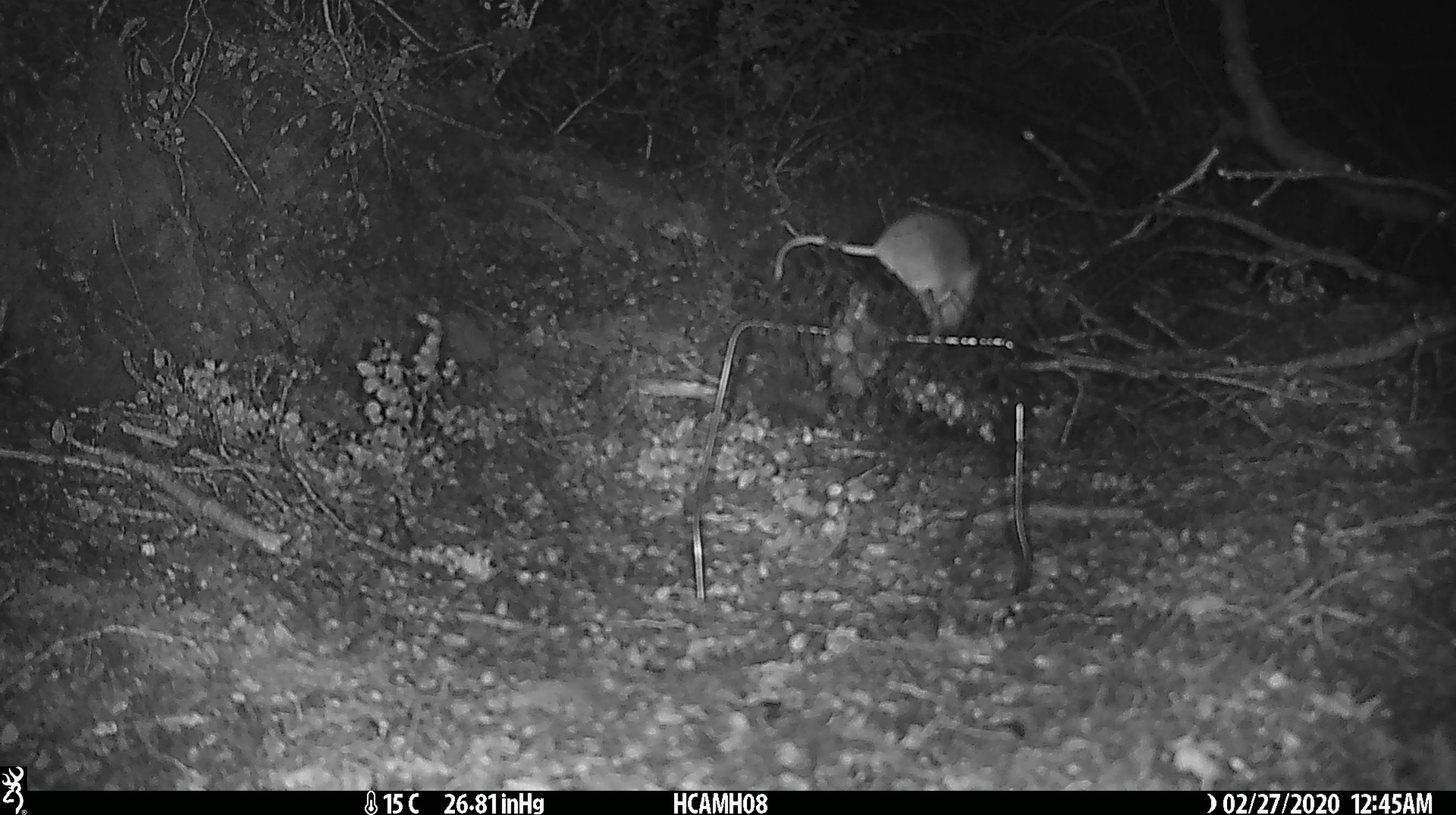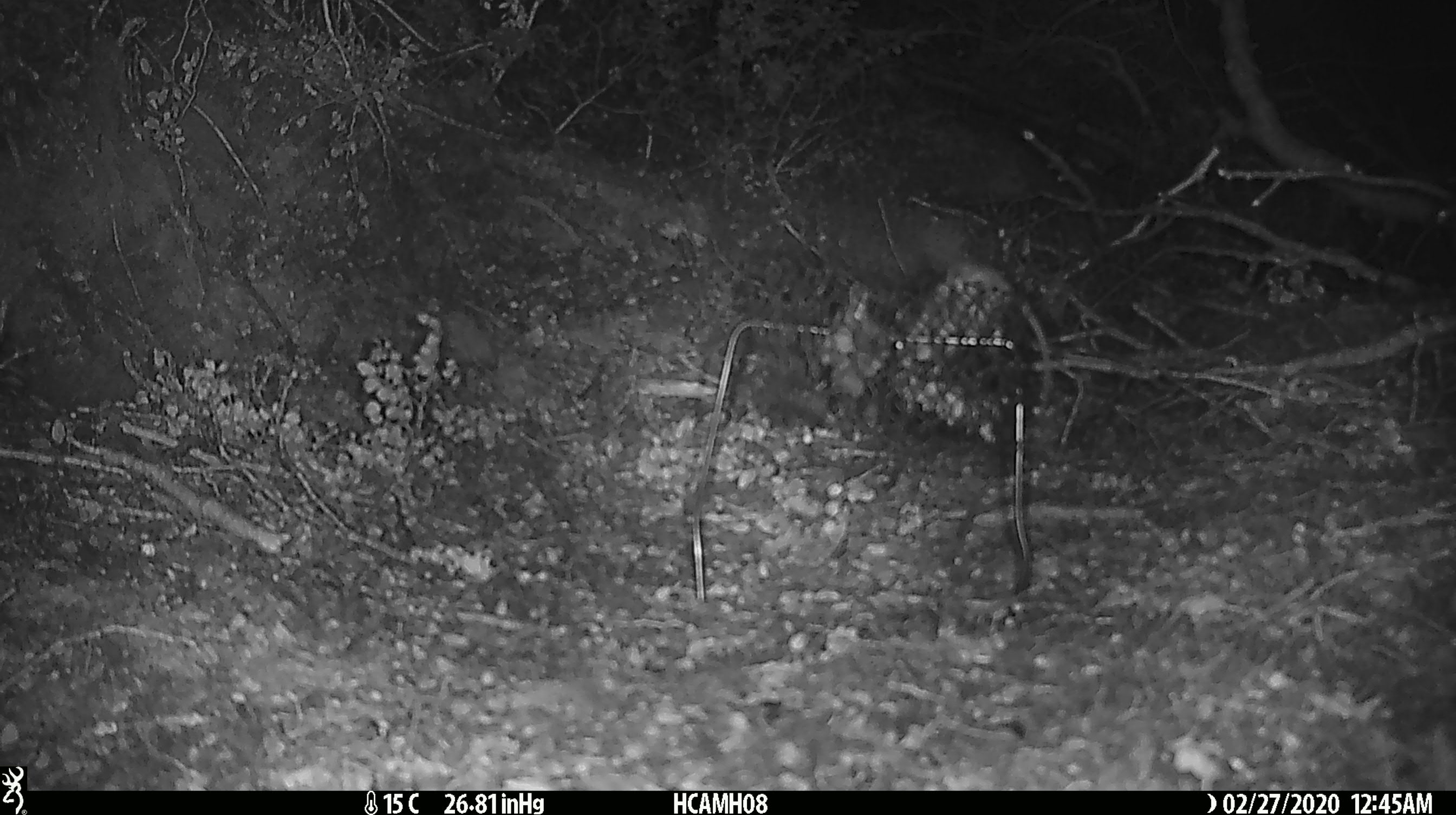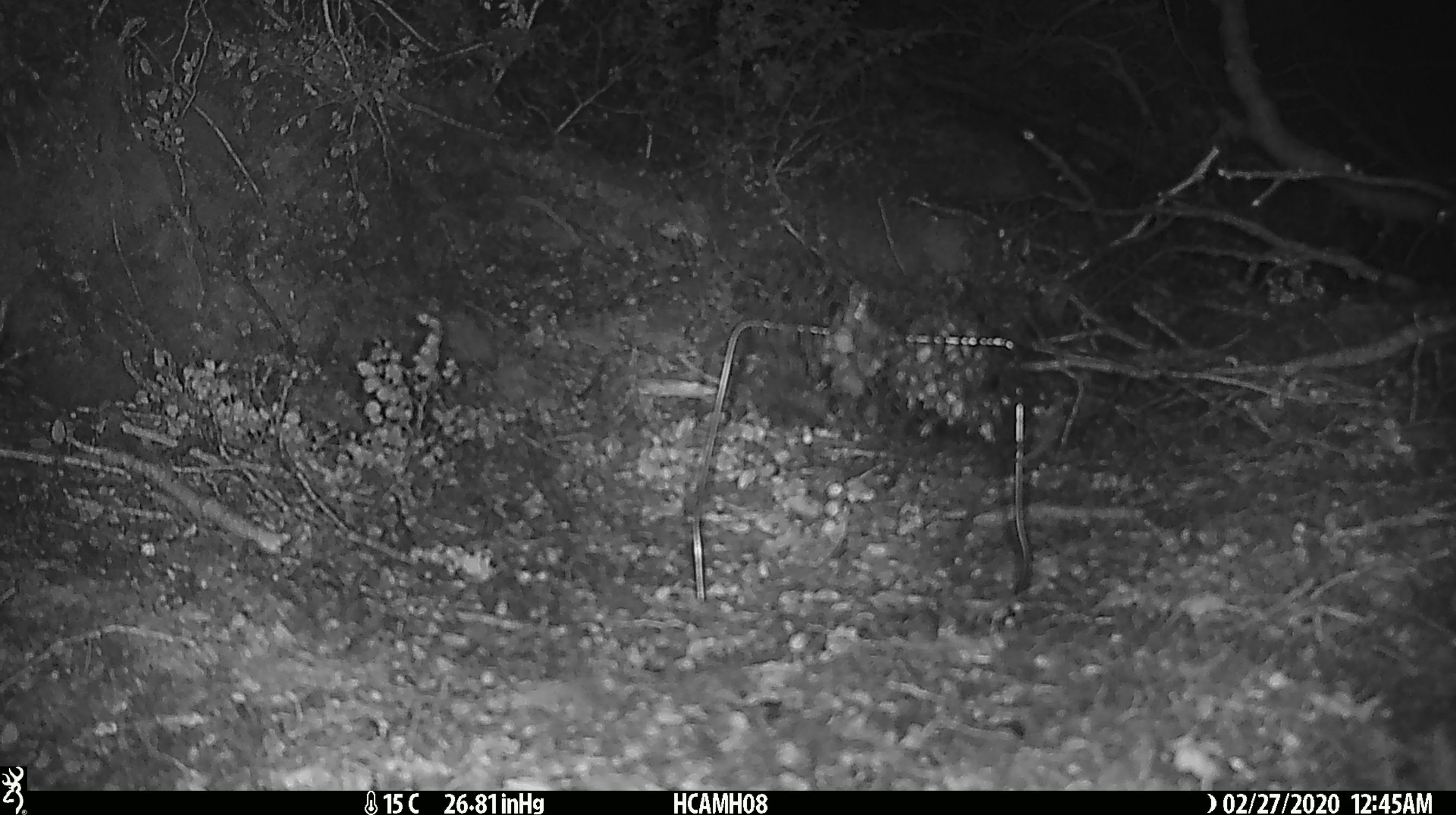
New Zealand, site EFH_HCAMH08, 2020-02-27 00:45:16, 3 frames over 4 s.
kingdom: Animalia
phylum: Chordata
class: Mammalia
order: Rodentia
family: Muridae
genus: Mus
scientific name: Mus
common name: mouse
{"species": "mouse (Mus)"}